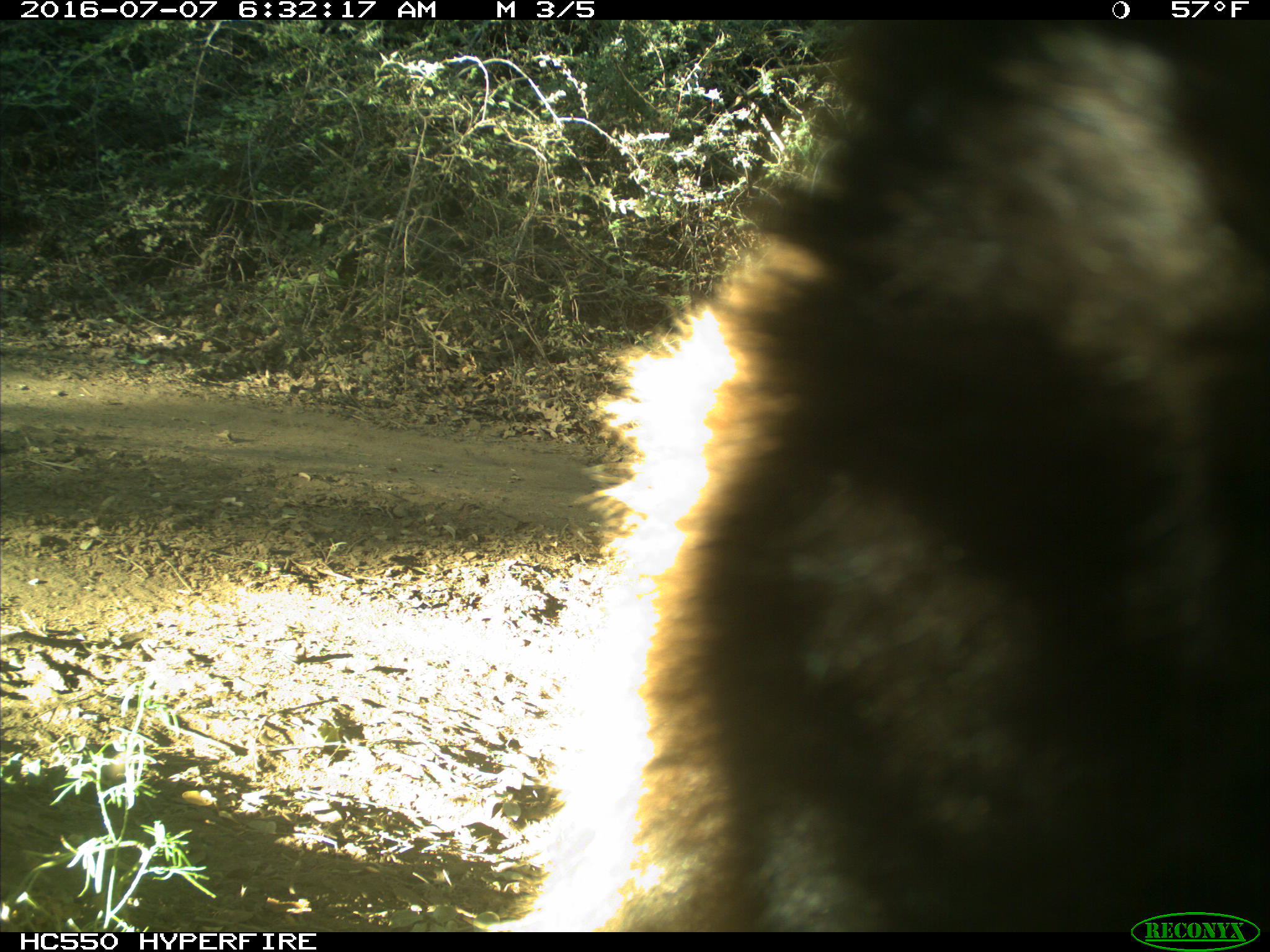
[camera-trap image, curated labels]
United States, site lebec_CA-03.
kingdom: Animalia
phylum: Chordata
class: Mammalia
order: Carnivora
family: Ursidae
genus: Ursus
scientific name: Ursus americanus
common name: american black bear